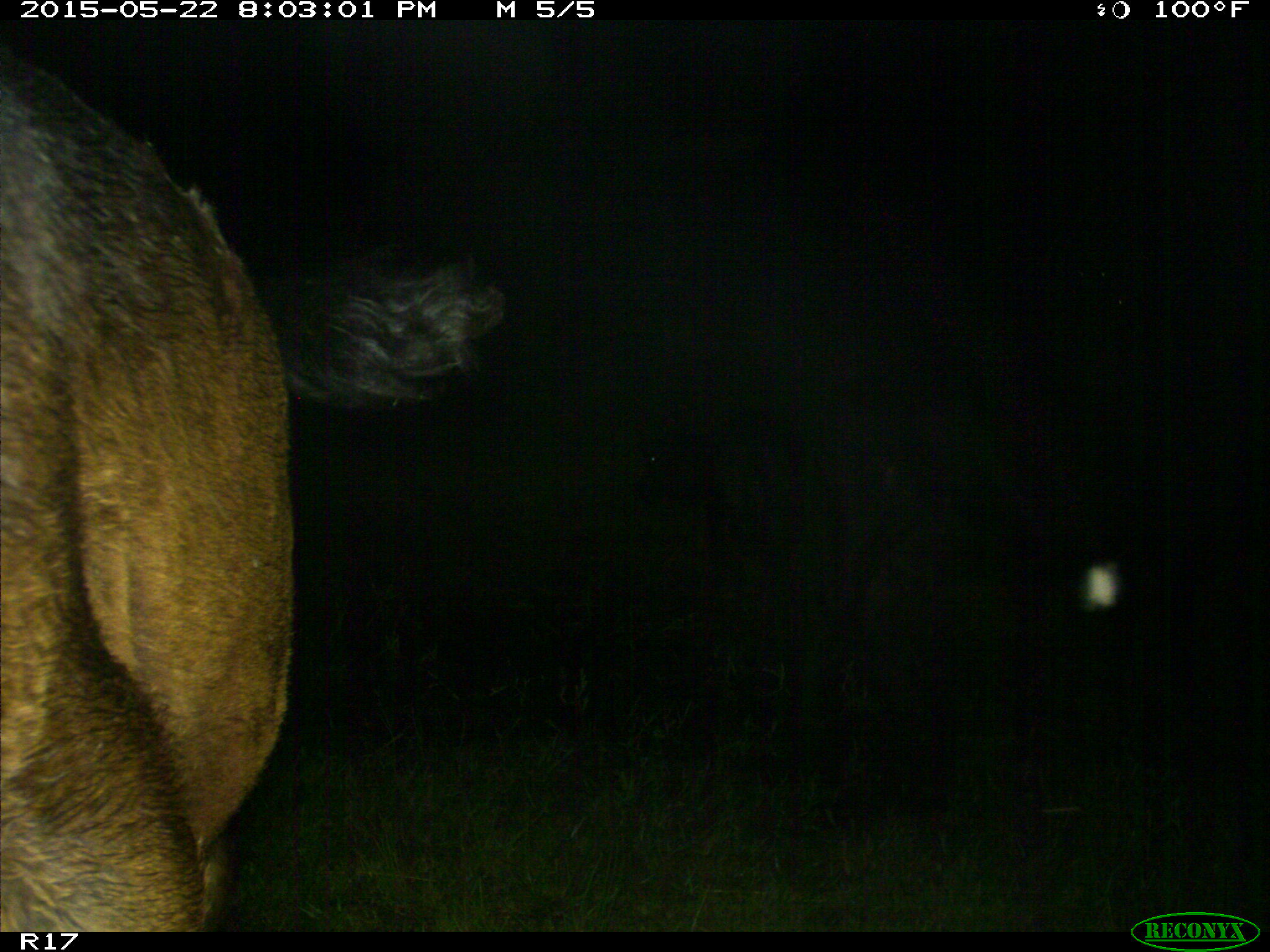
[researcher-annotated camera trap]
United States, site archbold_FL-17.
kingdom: Animalia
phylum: Chordata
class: Mammalia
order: Artiodactyla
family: Bovidae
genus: Bos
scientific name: Bos taurus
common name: domestic cow